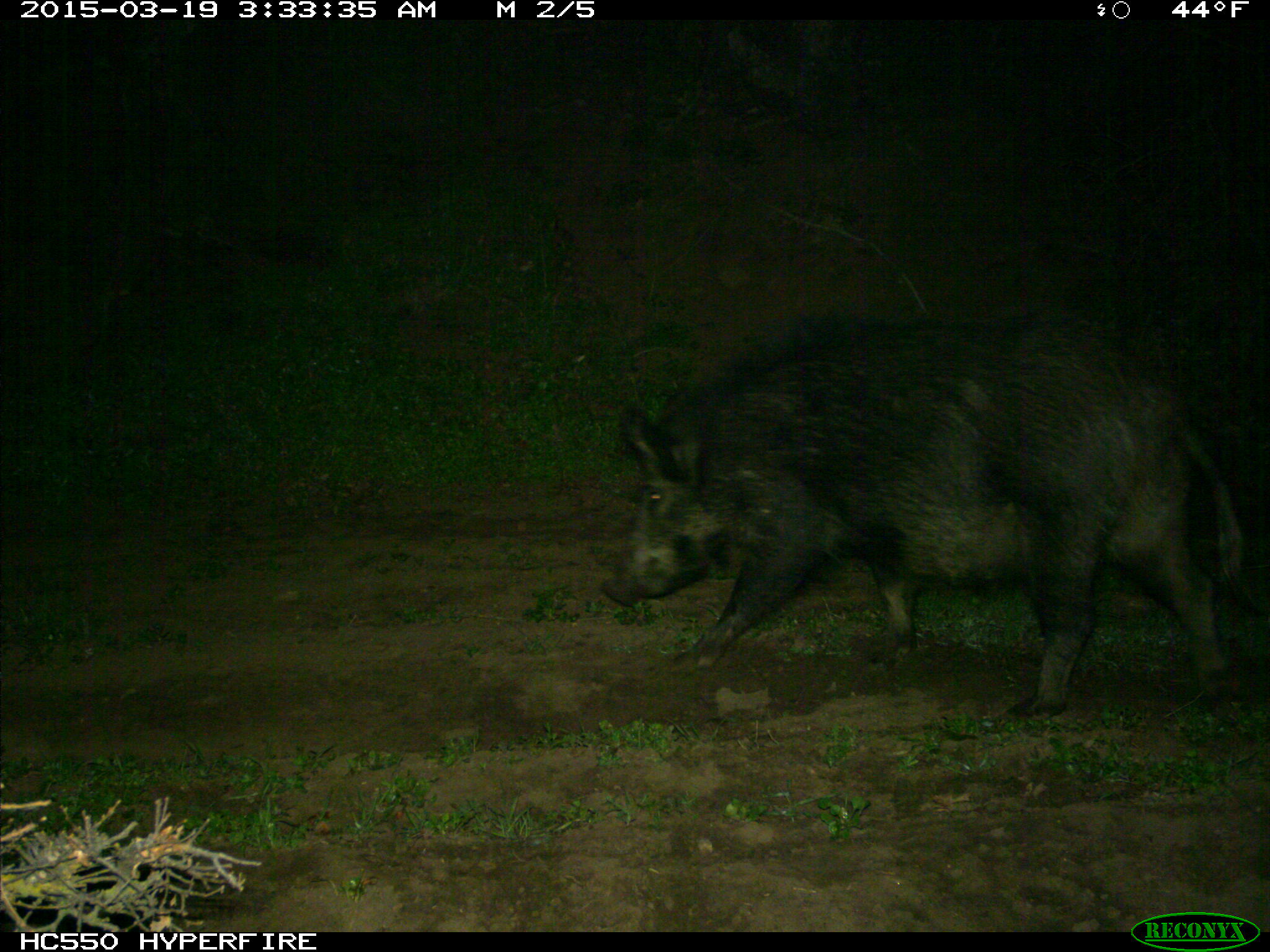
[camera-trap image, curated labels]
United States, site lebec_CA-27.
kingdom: Animalia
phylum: Chordata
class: Mammalia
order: Artiodactyla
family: Suidae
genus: Sus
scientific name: Sus scrofa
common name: wild boar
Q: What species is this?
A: Sus scrofa (wild boar).